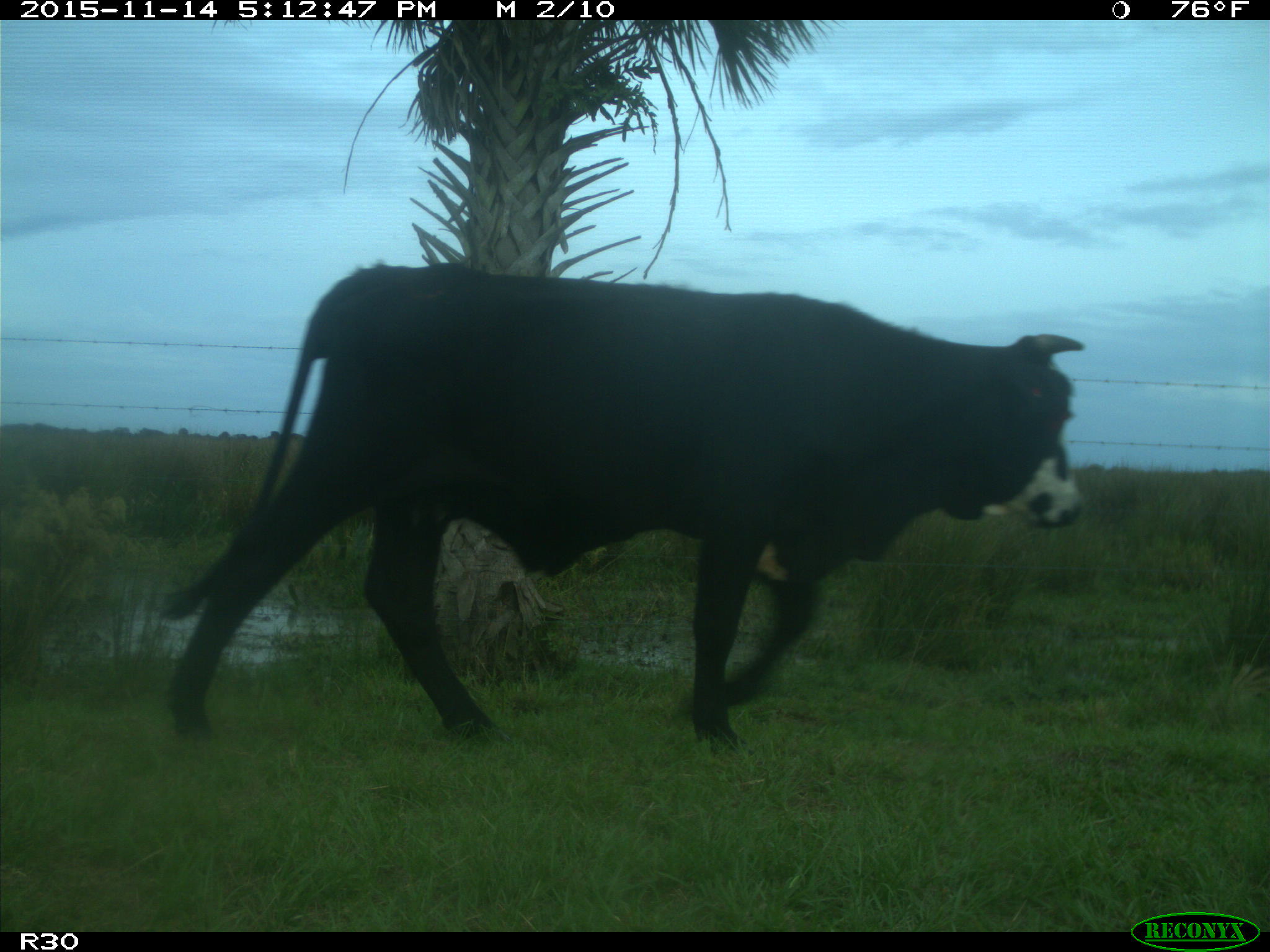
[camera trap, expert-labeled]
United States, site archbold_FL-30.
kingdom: Animalia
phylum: Chordata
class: Mammalia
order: Artiodactyla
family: Bovidae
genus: Bos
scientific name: Bos taurus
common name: domestic cow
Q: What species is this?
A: Bos taurus (domestic cow).